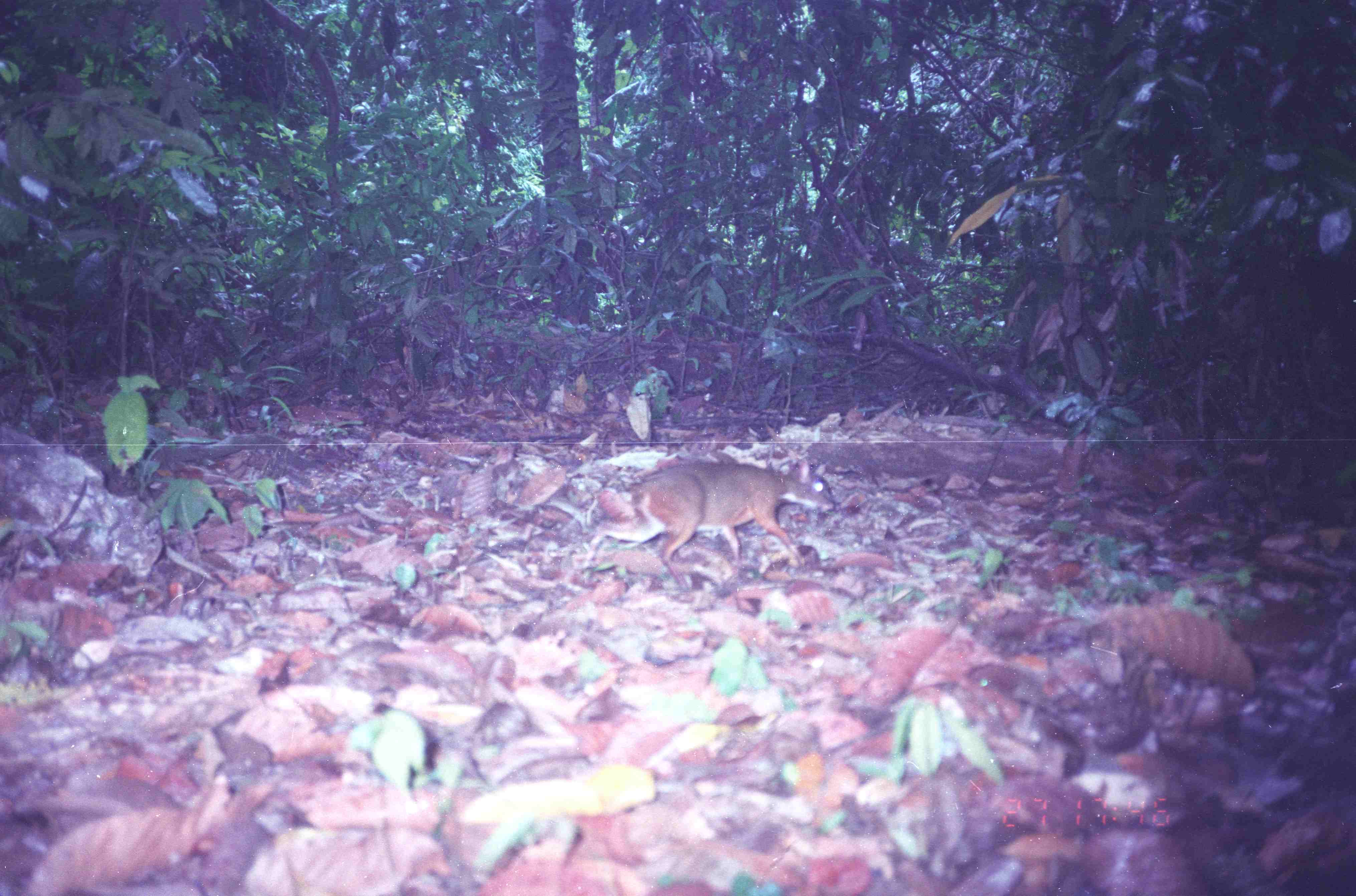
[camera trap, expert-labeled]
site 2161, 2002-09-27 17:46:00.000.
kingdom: Animalia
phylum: Chordata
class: Mammalia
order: Artiodactyla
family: Tragulidae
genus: Tragulus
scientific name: Tragulus napu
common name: greater oriental chevrotain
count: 1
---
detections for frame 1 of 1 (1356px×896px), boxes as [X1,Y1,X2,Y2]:
tragulus napu: [585,459,836,596]